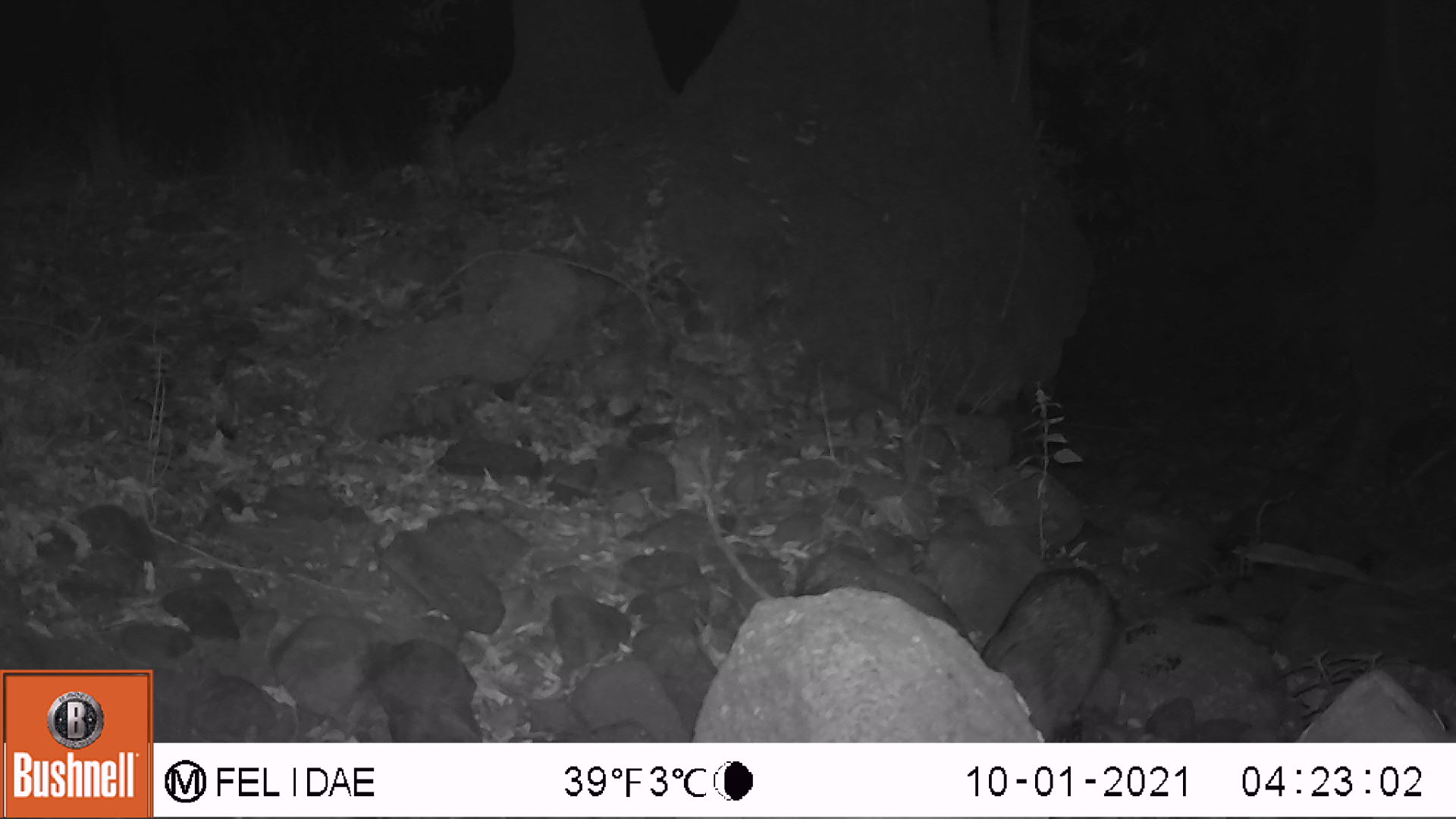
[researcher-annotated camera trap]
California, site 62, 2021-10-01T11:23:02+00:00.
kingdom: Animalia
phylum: Chordata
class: Mammalia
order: Carnivora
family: Procyonidae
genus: Procyon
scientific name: Procyon lotor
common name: raccoon